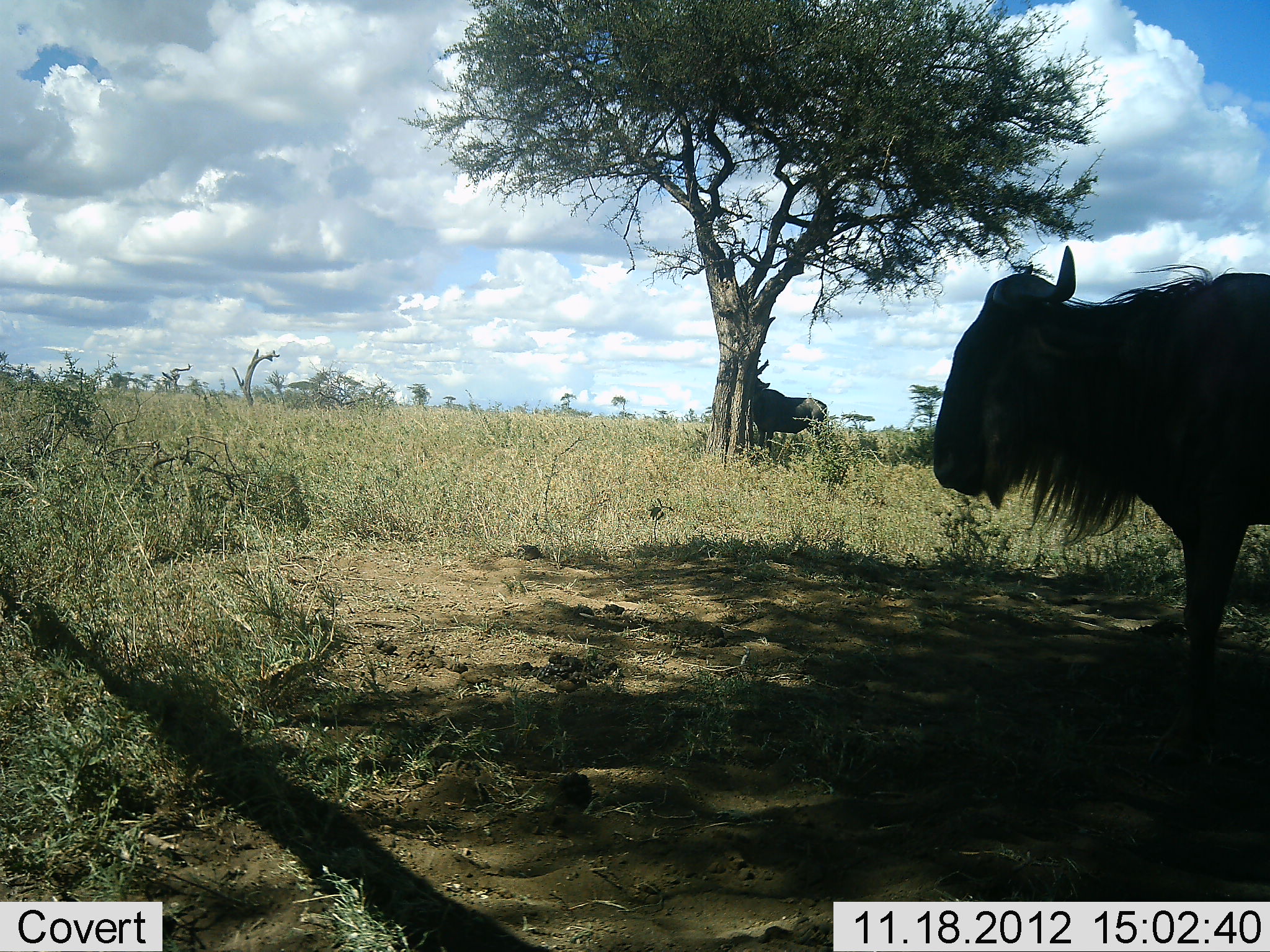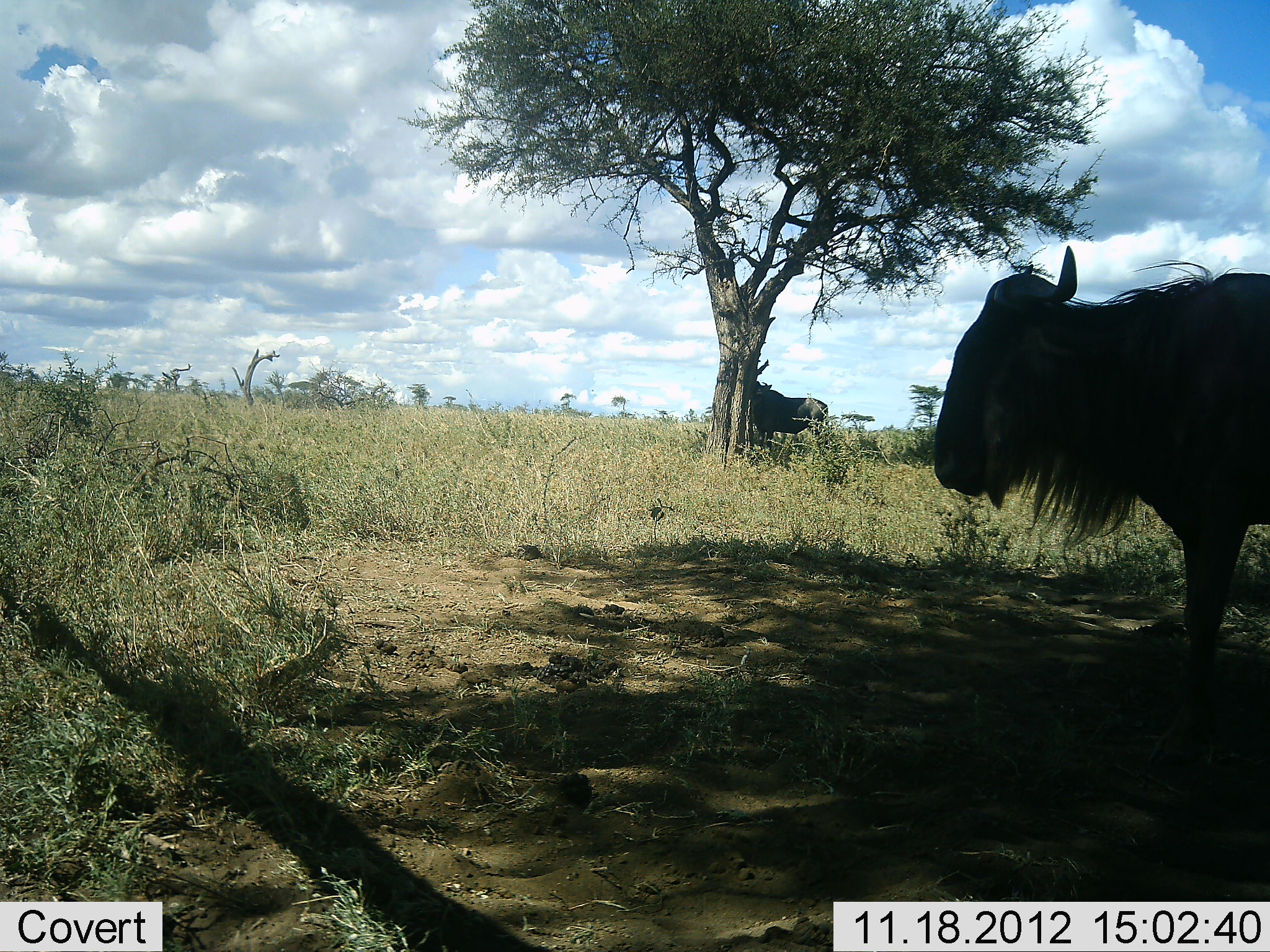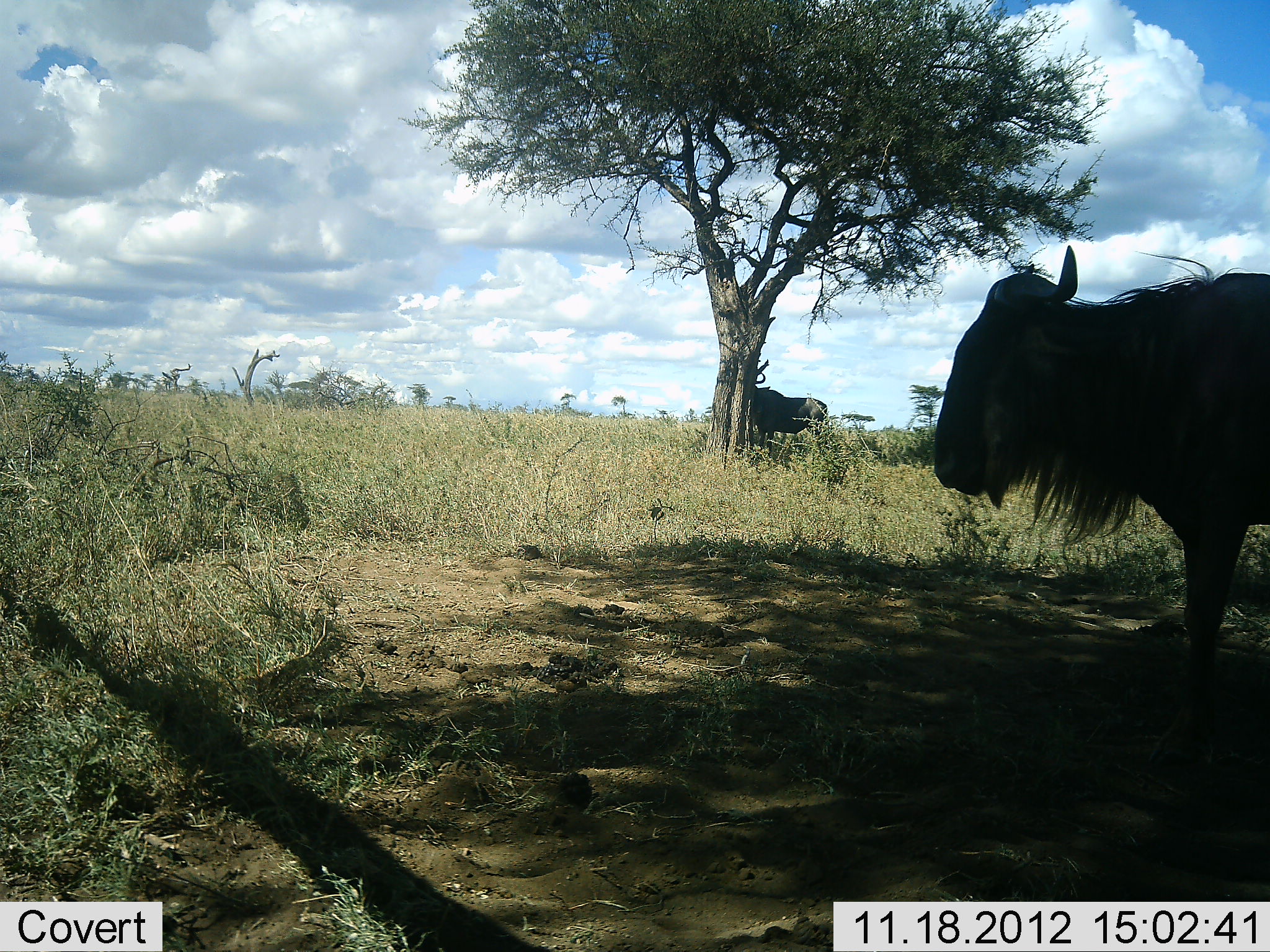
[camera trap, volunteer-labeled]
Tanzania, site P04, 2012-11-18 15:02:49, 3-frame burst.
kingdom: Animalia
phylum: Chordata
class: Mammalia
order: Artiodactyla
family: Bovidae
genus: Connochaetes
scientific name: Connochaetes taurinus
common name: blue wildebeest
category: wildebeest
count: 2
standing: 90%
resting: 10%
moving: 10%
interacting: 0%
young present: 0%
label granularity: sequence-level